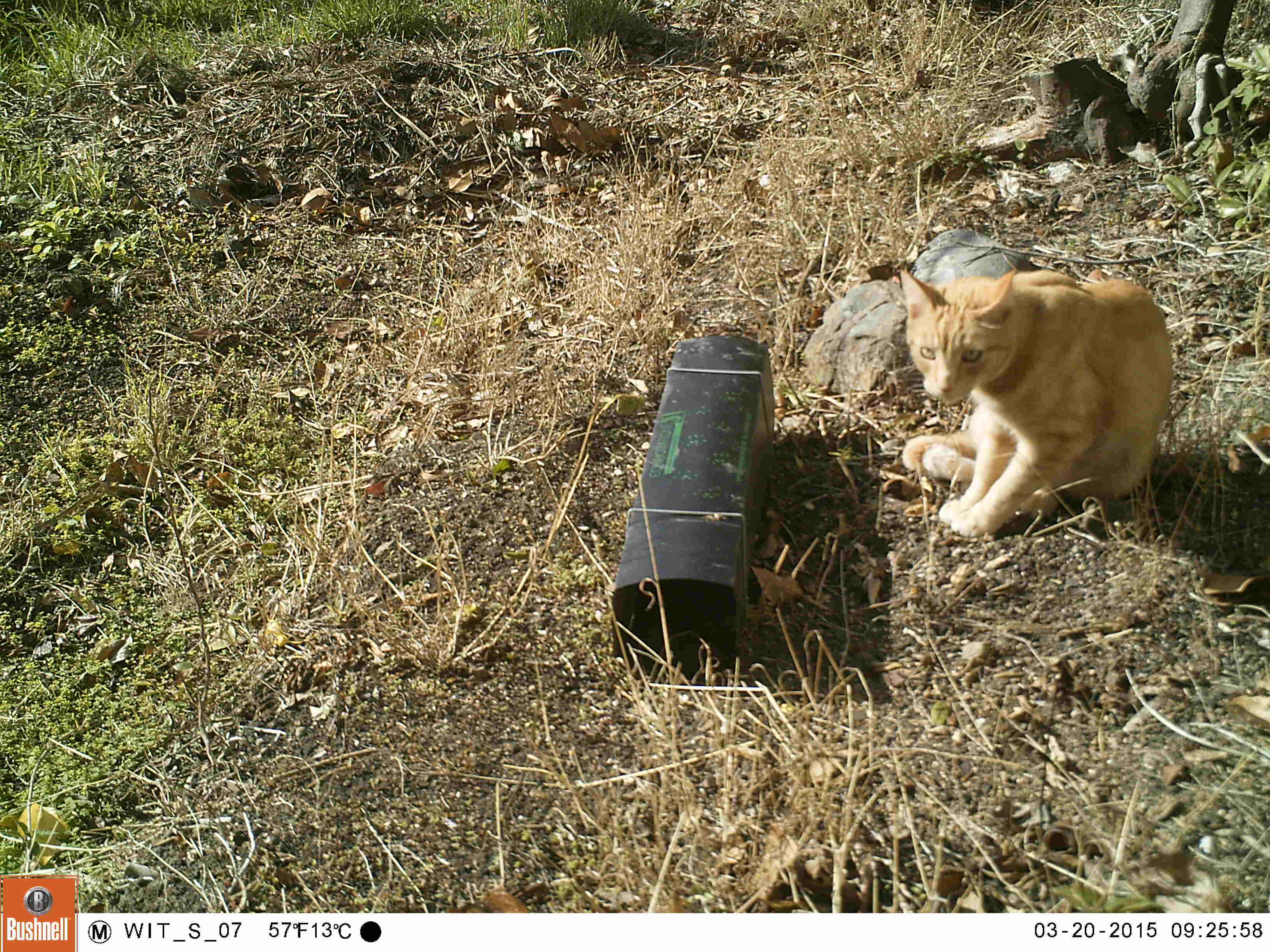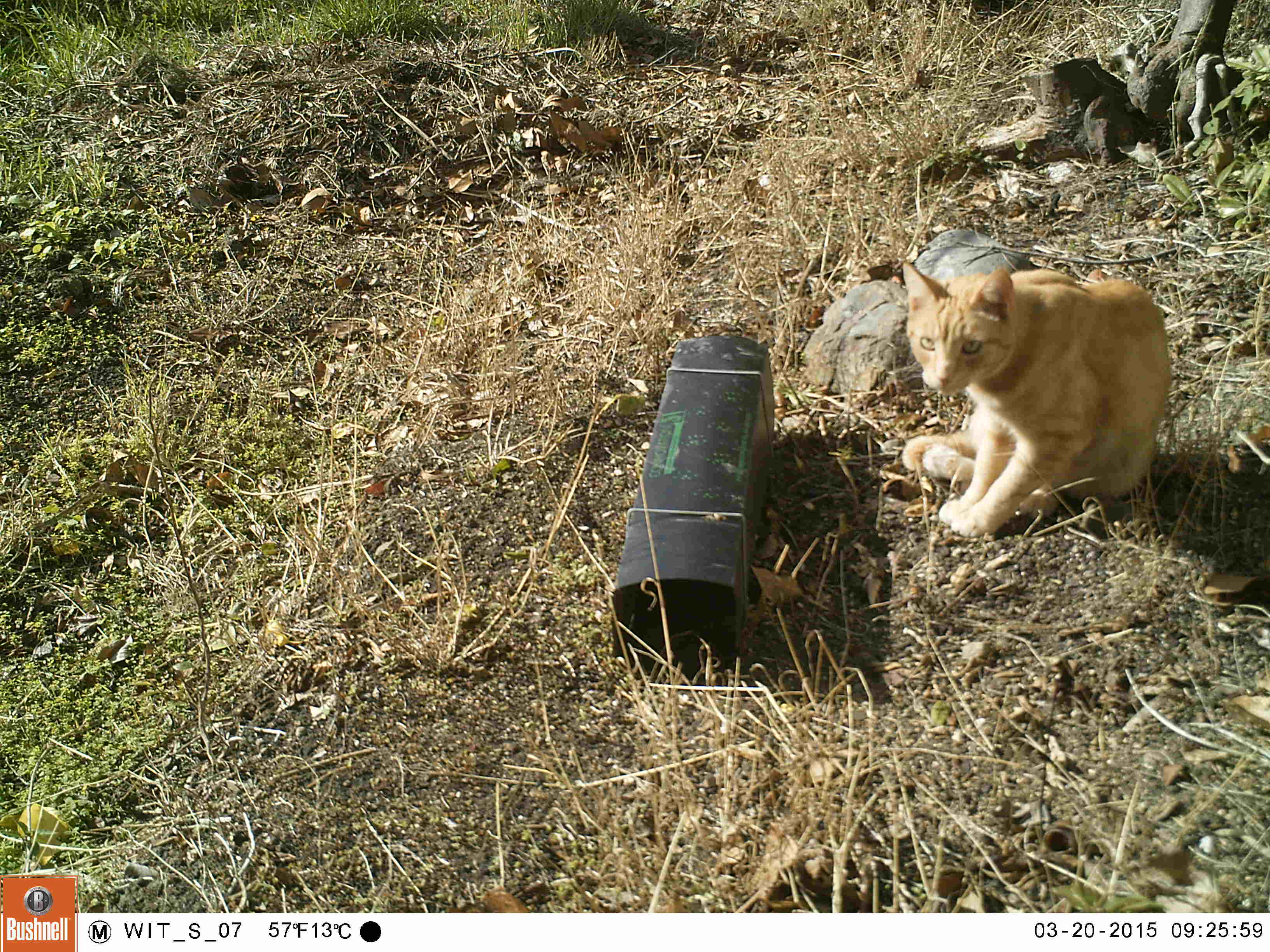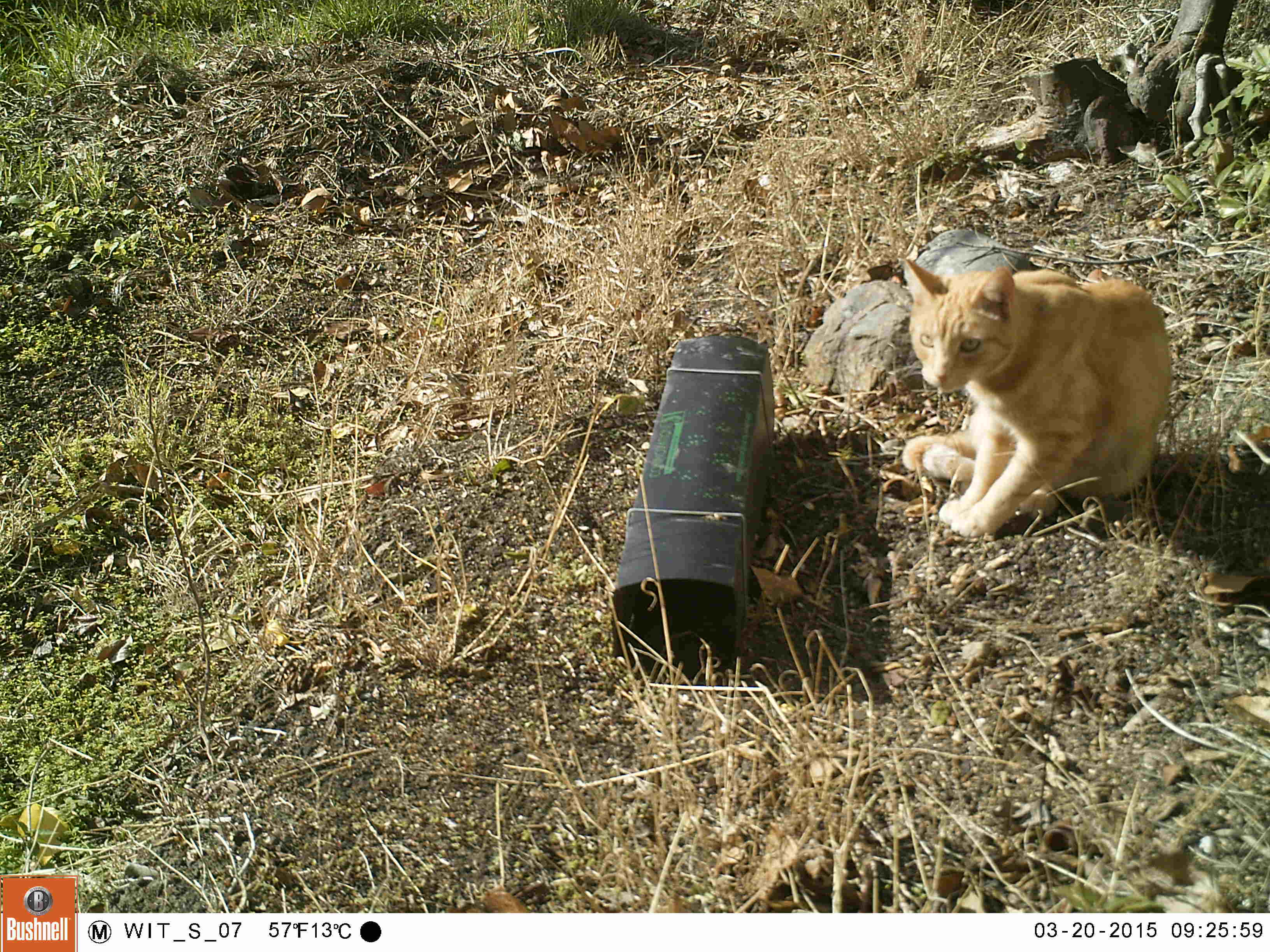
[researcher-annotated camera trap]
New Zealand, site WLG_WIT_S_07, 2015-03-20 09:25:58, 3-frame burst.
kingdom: Animalia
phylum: Chordata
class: Mammalia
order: Carnivora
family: Felidae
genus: Felis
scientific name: Felis catus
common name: domestic cat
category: cat